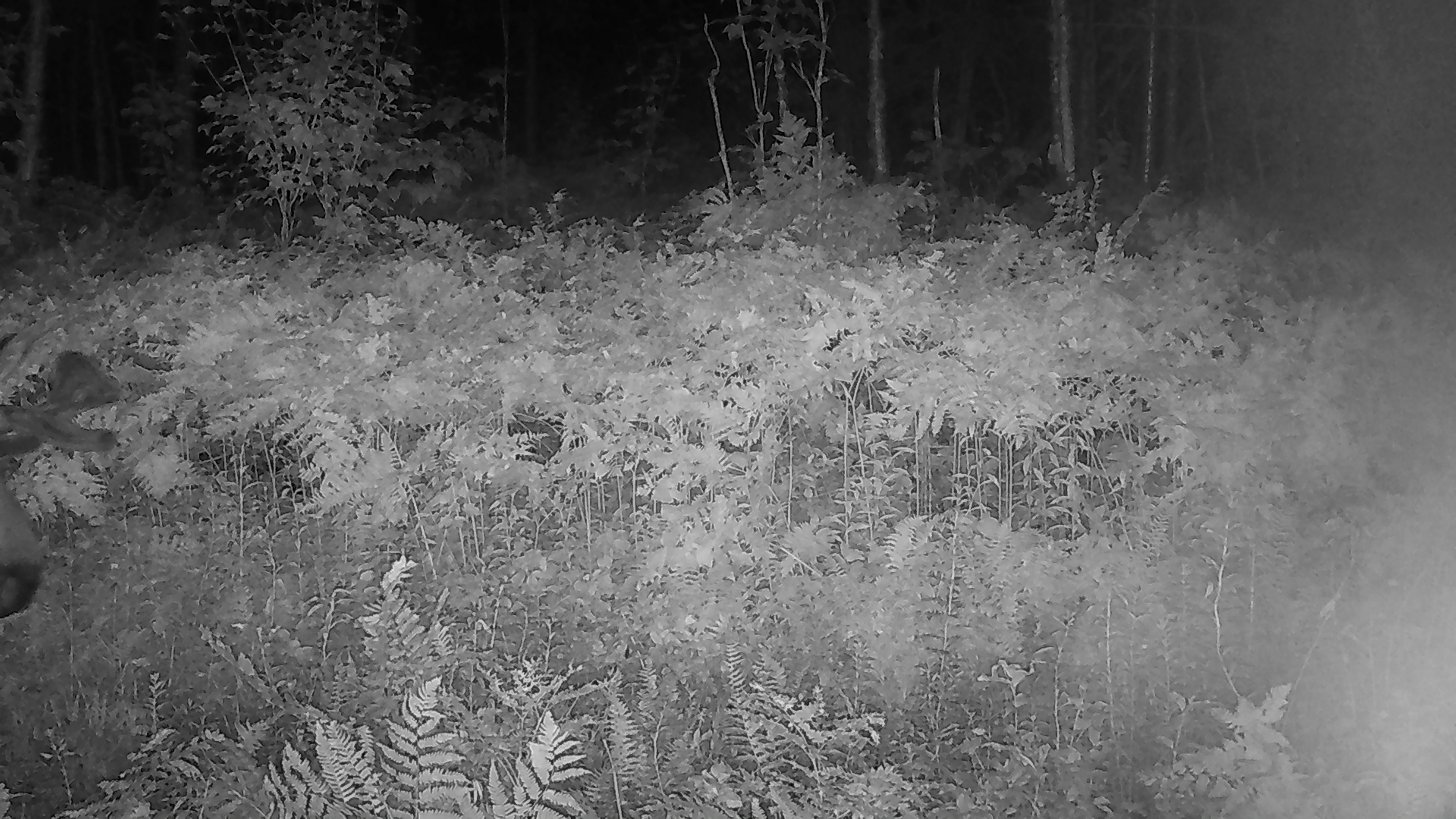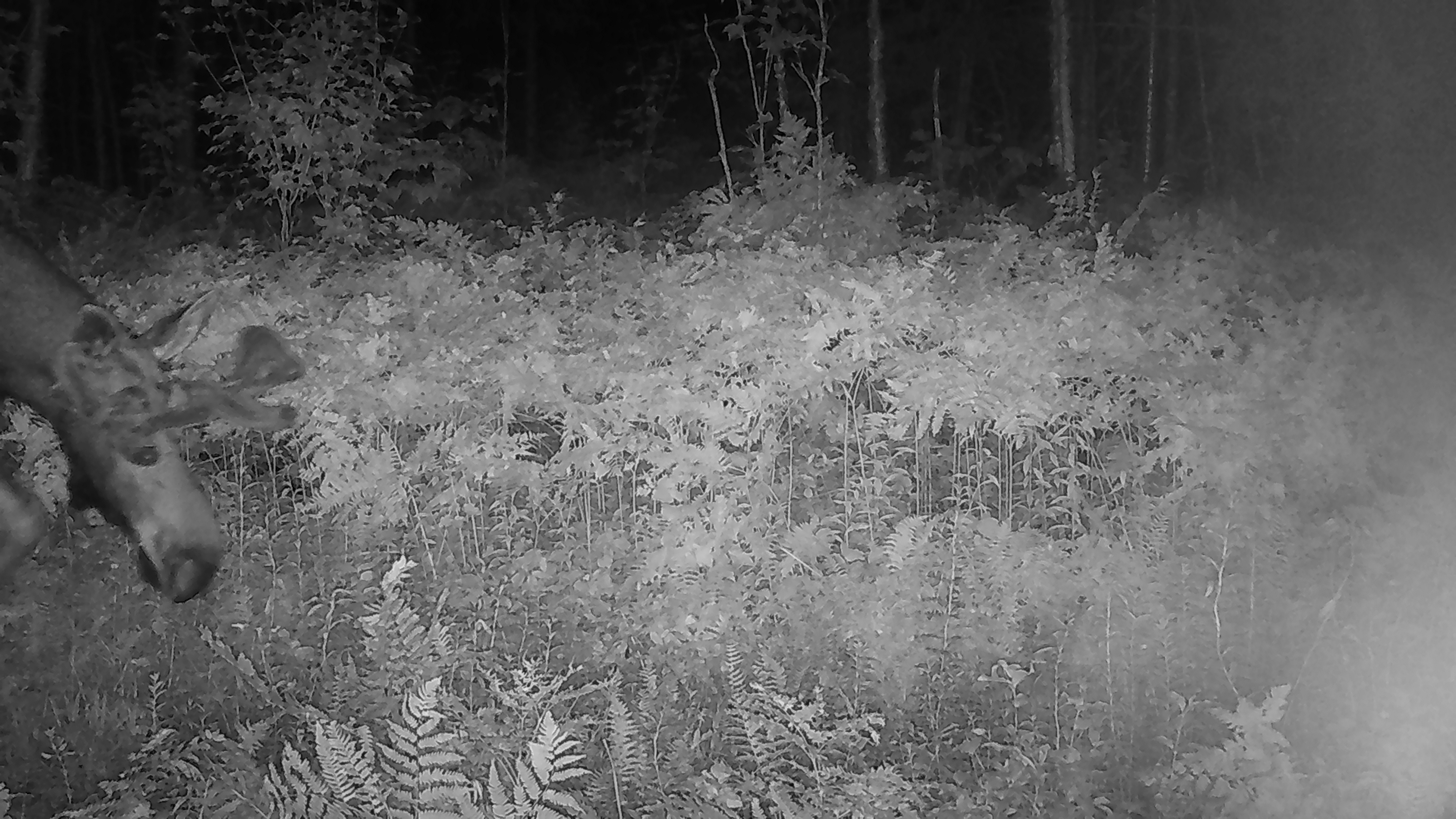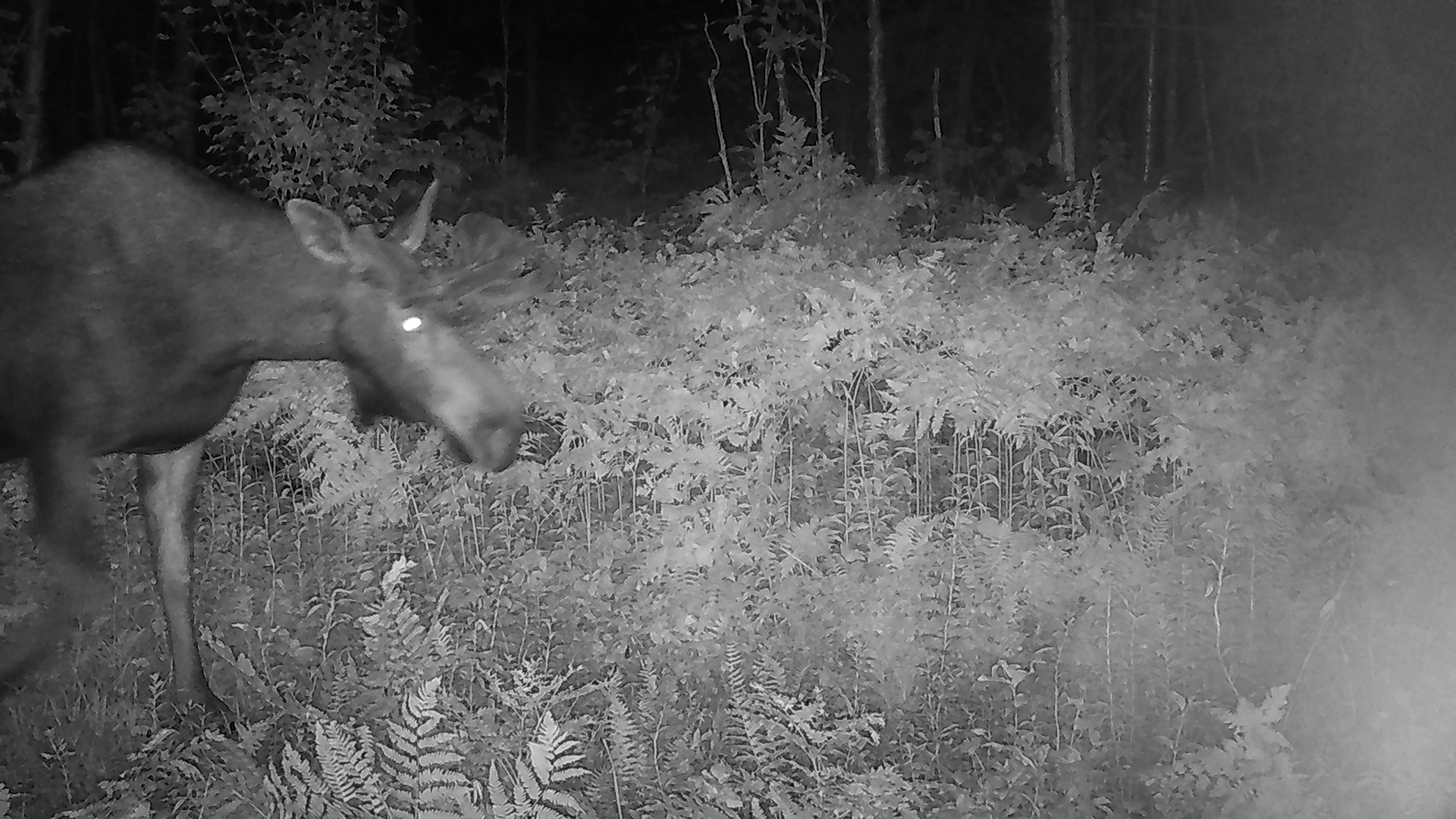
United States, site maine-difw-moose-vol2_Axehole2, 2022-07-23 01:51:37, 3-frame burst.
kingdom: Animalia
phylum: Chordata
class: Mammalia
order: Artiodactyla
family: Cervidae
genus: Alces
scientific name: Alces alces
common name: moose